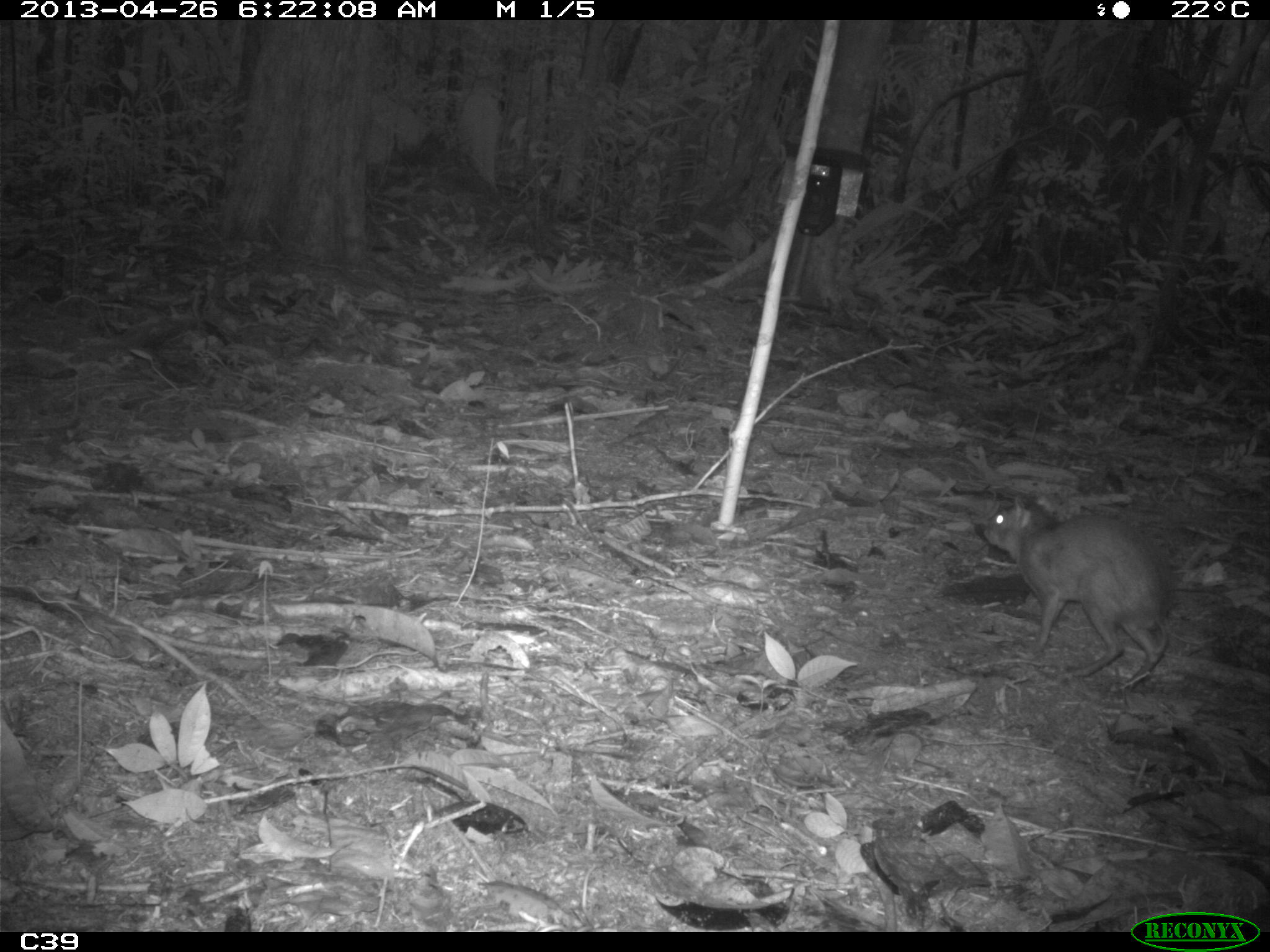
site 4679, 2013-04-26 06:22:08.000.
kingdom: Animalia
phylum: Chordata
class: Mammalia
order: Rodentia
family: Dasyproctidae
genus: Myoprocta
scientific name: Myoprocta pratti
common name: green acouchi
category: myoprocta pratii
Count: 1.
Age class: adult.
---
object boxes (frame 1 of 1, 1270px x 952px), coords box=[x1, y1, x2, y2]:
myoprocta pratii: box=[980, 491, 1175, 689]